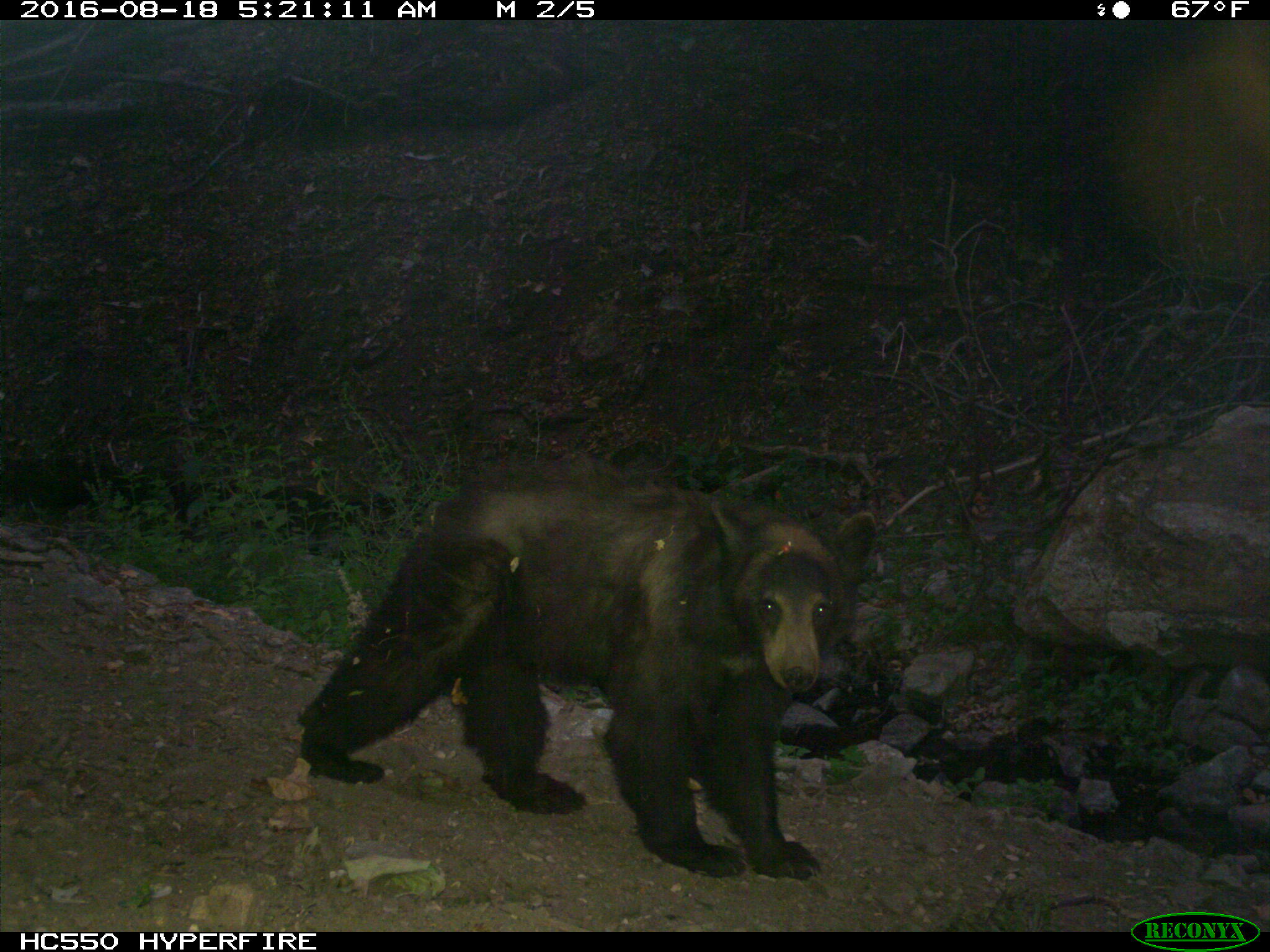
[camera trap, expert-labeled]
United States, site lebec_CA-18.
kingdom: Animalia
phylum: Chordata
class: Mammalia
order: Carnivora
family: Ursidae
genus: Ursus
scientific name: Ursus americanus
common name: american black bear